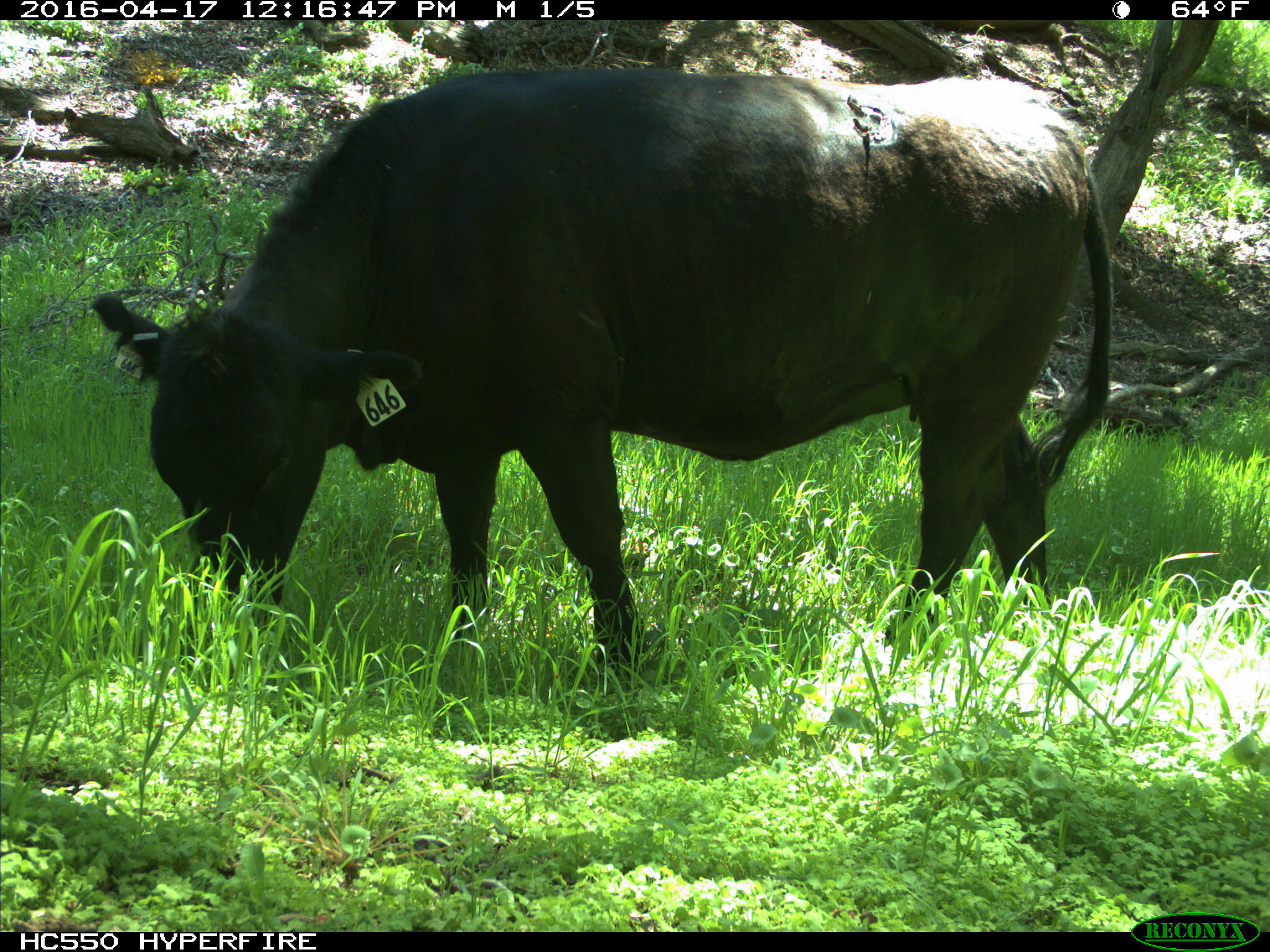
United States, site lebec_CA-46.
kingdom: Animalia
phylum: Chordata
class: Mammalia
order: Artiodactyla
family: Bovidae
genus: Bos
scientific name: Bos taurus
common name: domestic cow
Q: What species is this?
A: Bos taurus (domestic cow).